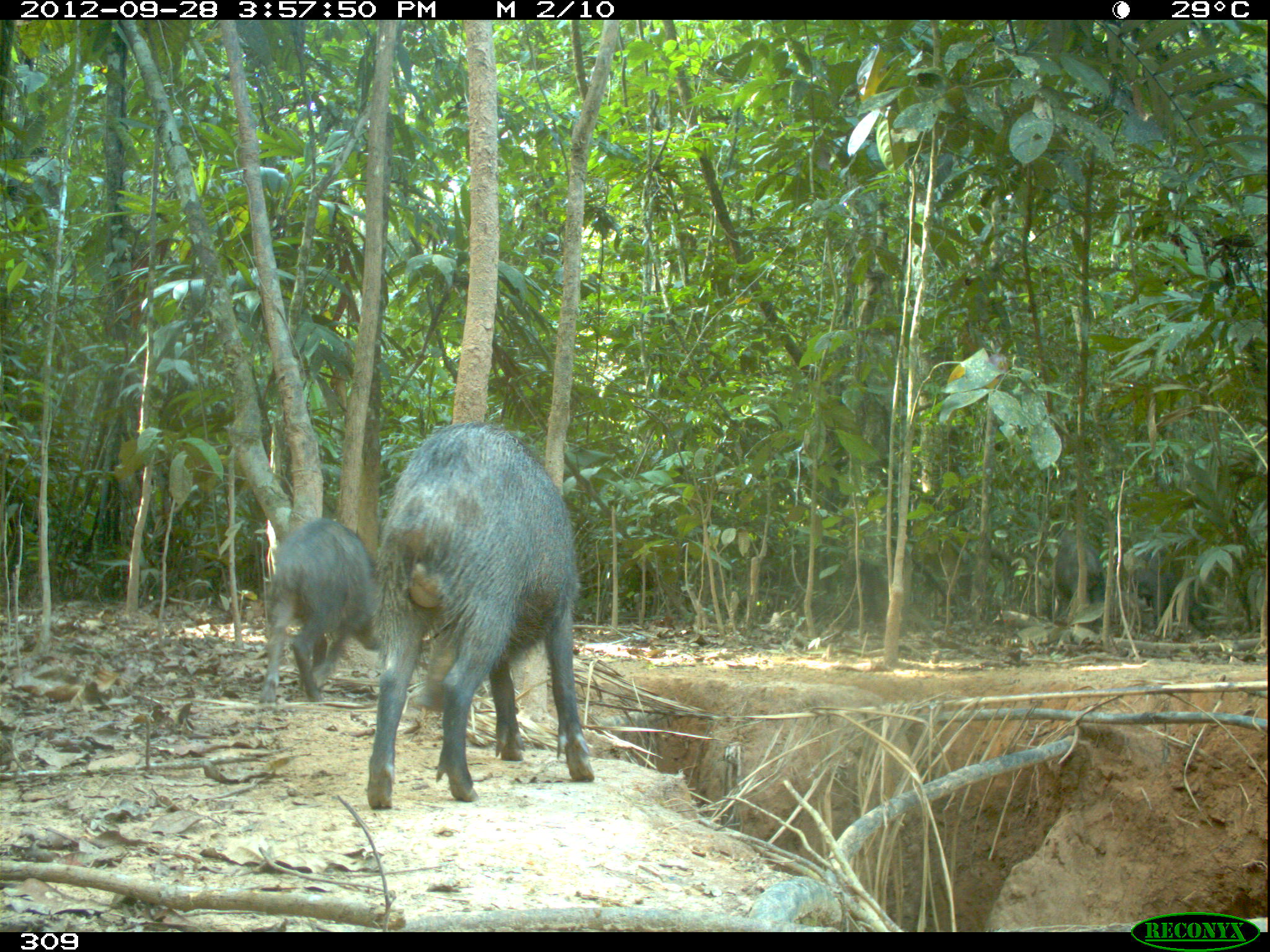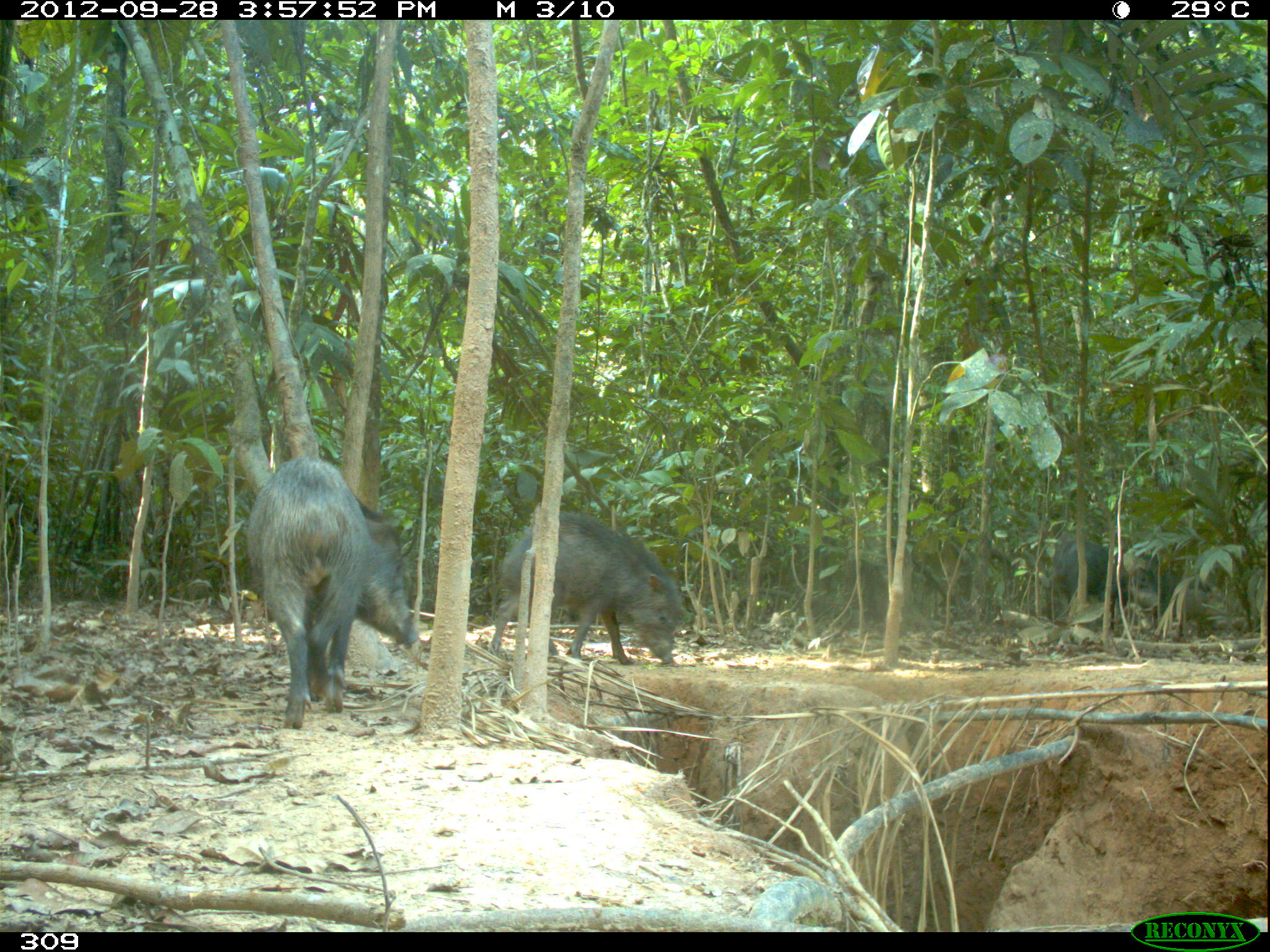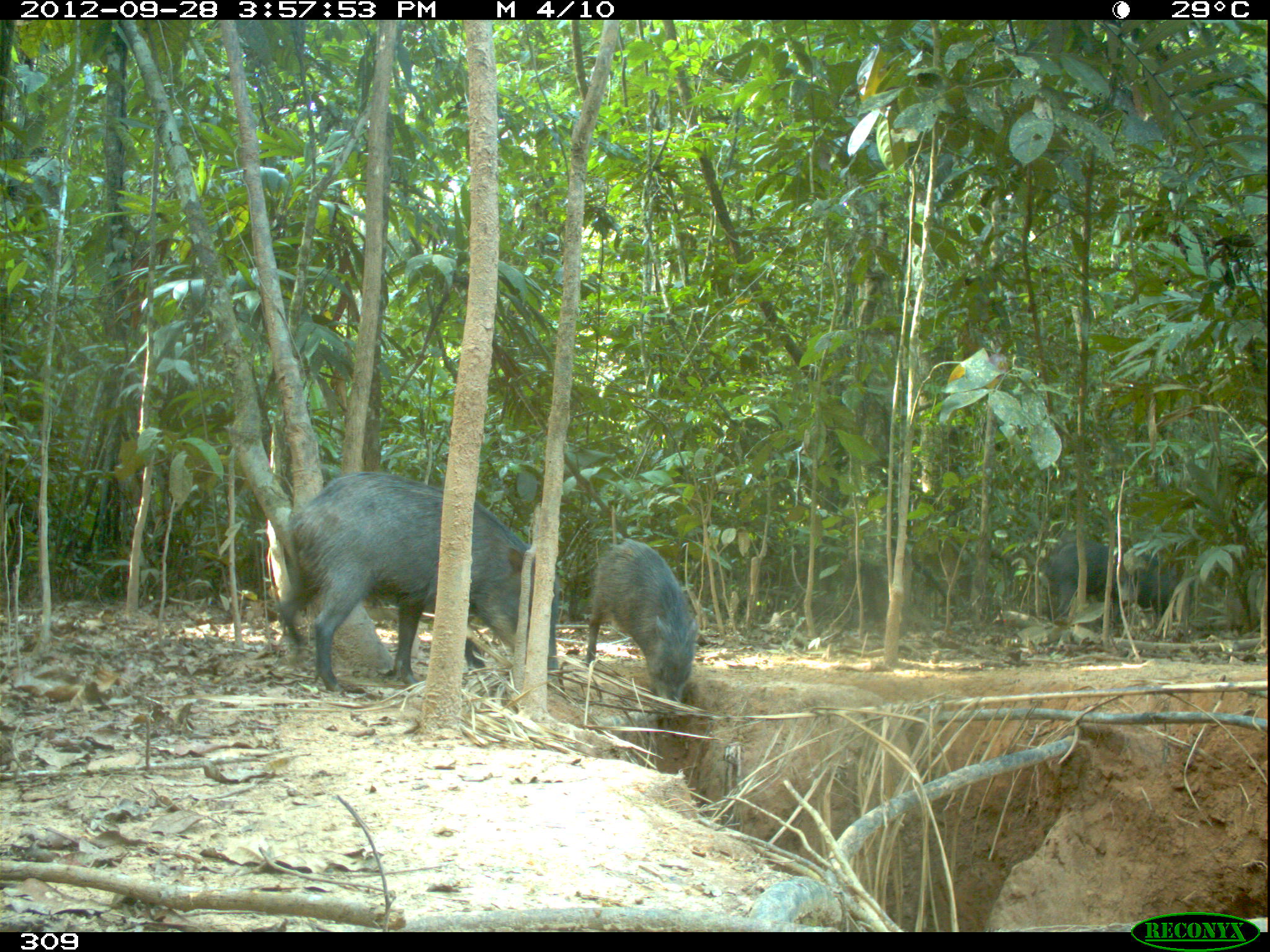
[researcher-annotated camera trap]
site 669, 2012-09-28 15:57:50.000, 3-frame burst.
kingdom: Animalia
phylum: Chordata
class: Mammalia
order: Artiodactyla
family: Tayassuidae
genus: Tayassu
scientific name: Tayassu pecari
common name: white-lipped peccary